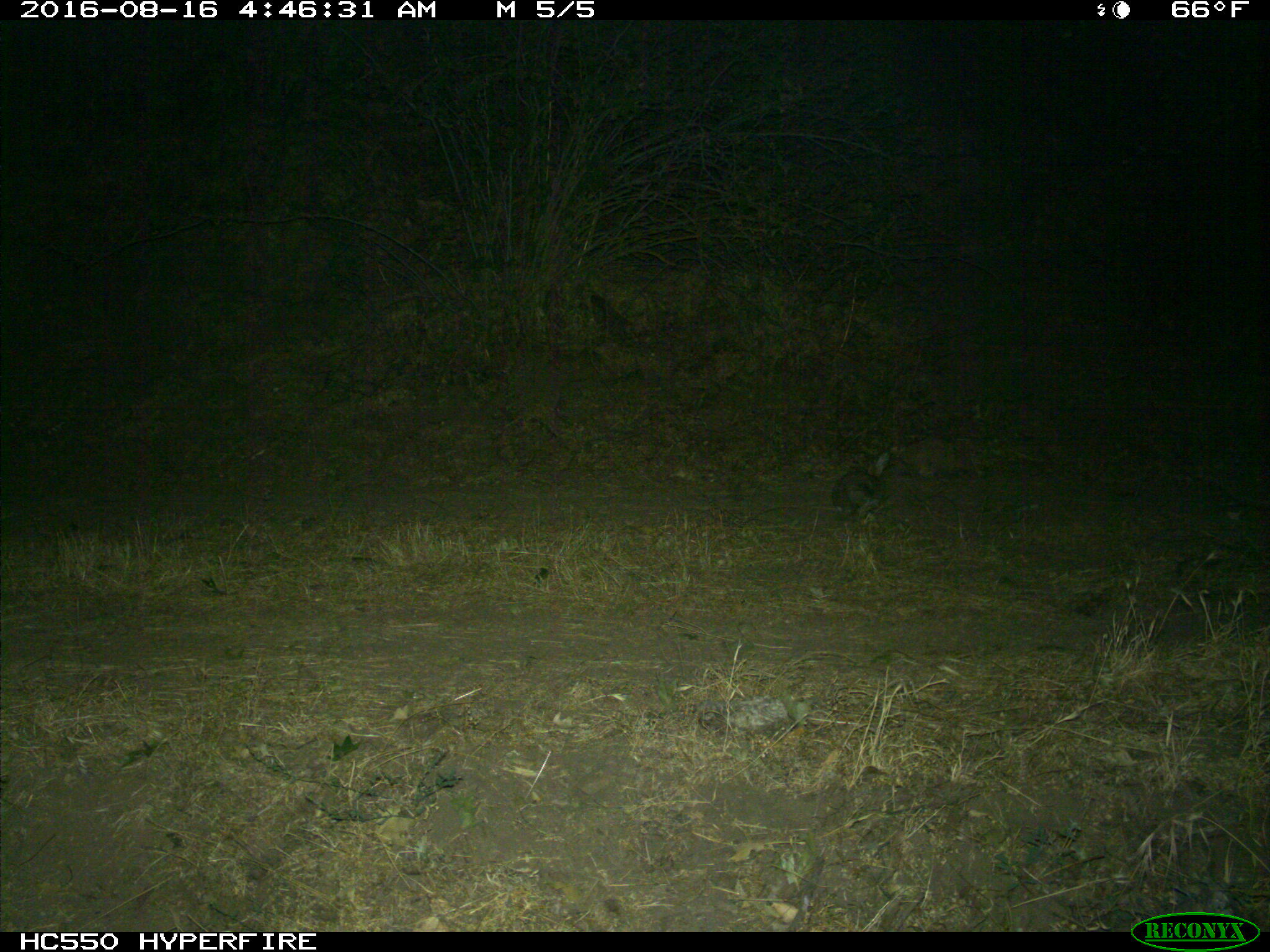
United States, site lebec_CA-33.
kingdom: Animalia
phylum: Chordata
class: Mammalia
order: Lagomorpha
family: Leporidae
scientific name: Leporidae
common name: rabbits and hares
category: unidentified rabbit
Unidentified rabbit (rabbits and hares) (Leporidae).